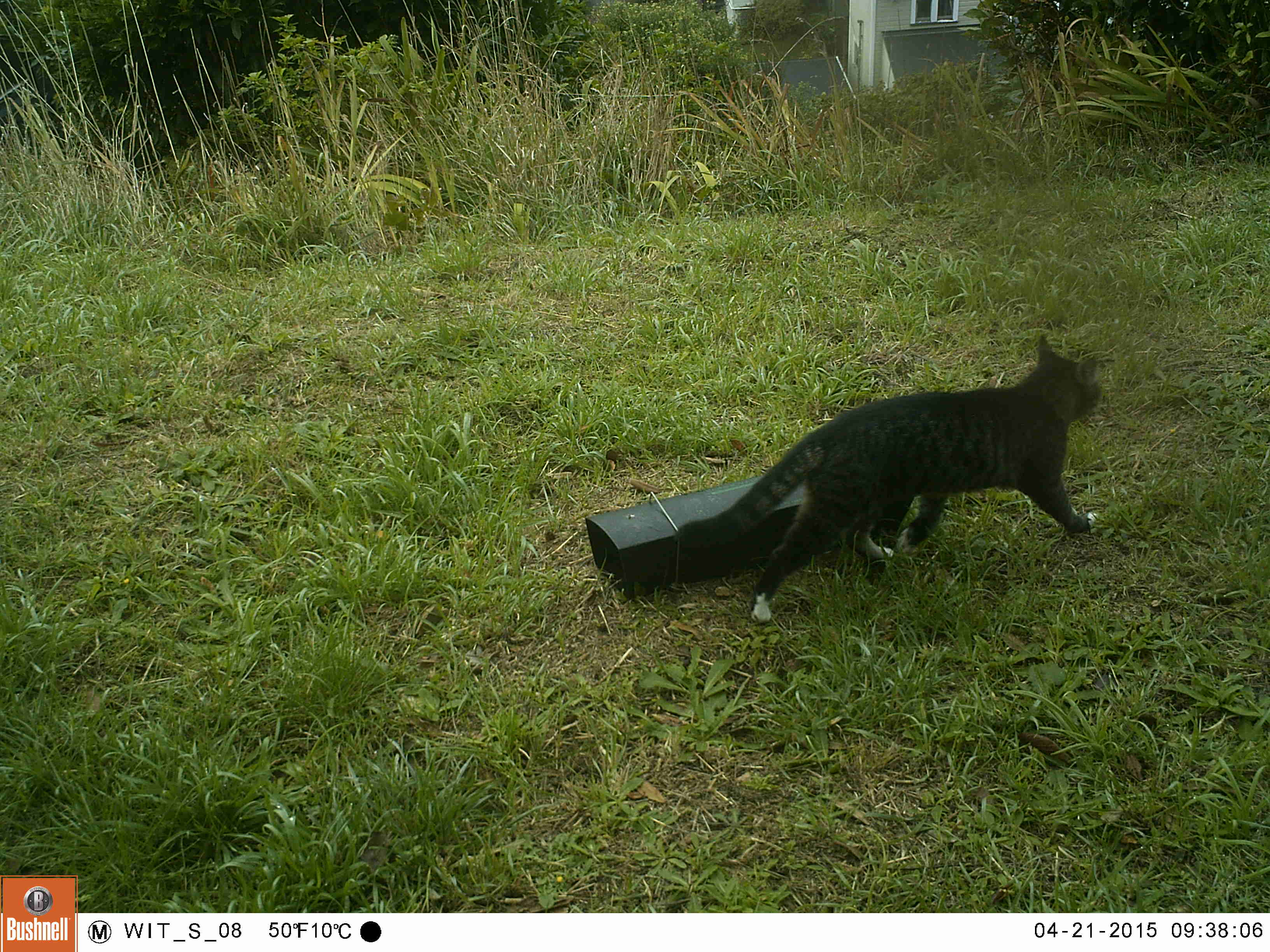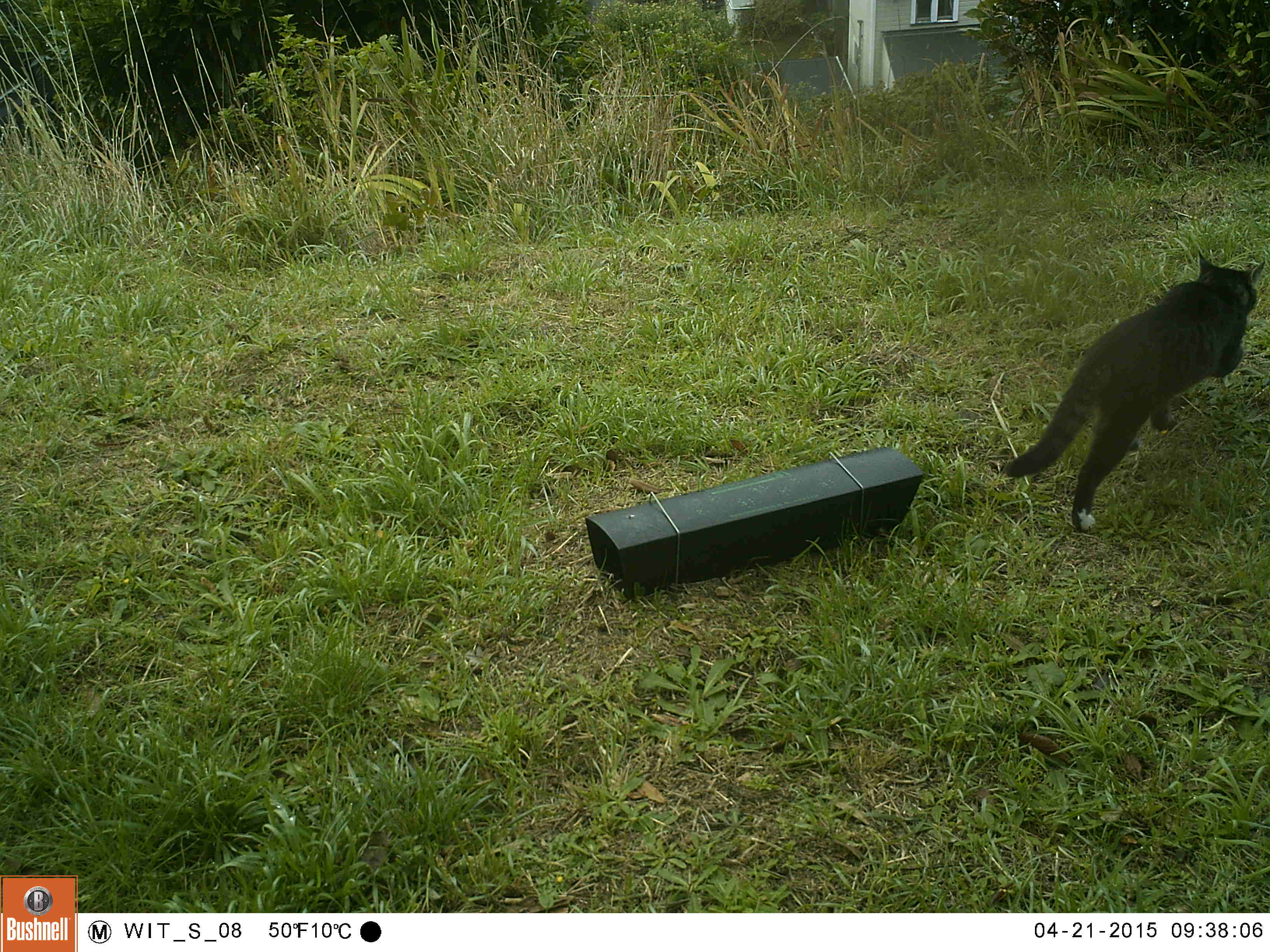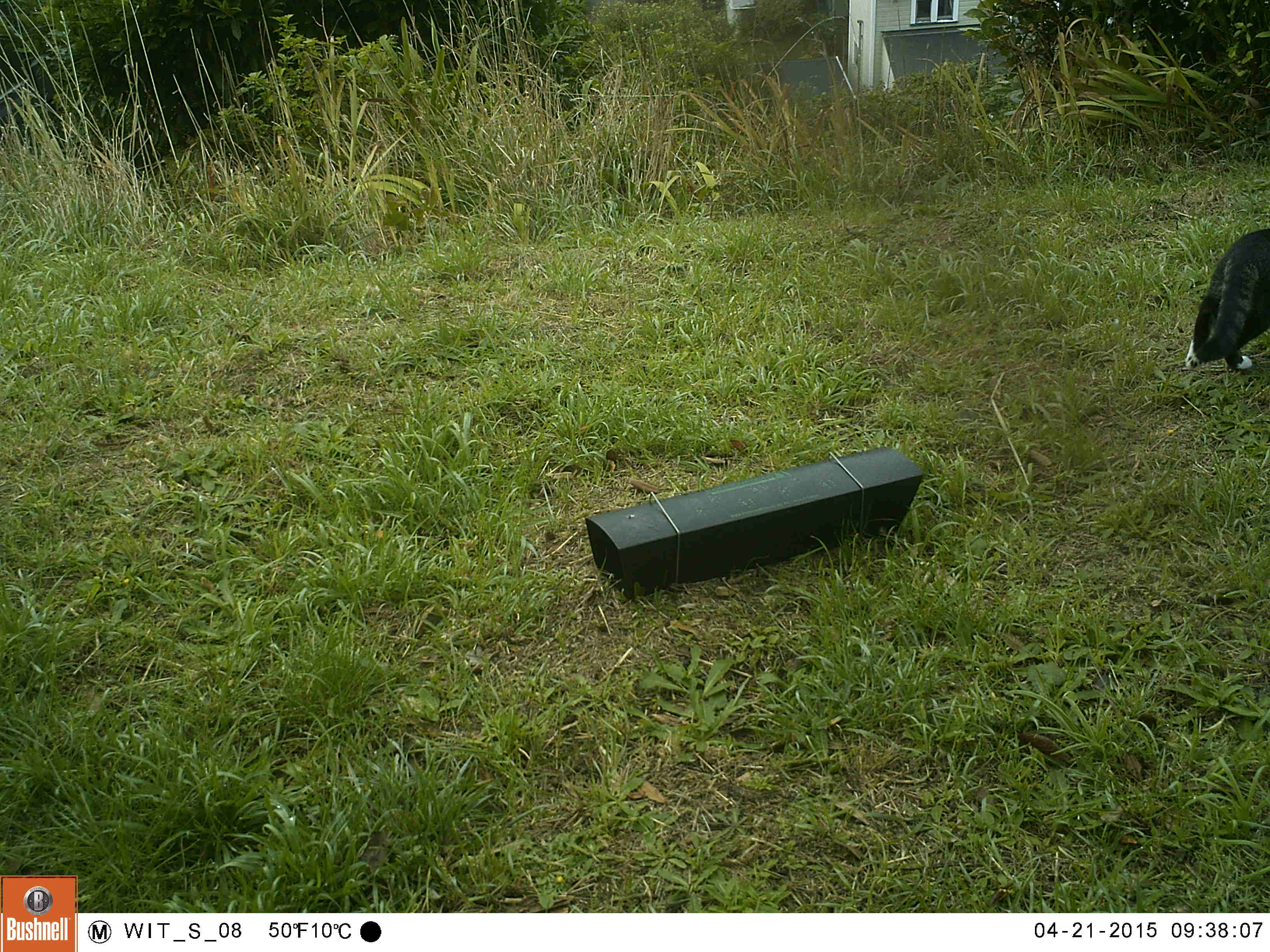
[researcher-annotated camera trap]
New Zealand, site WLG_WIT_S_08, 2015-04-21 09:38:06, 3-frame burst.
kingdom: Animalia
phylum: Chordata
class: Mammalia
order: Carnivora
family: Felidae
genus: Felis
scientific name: Felis catus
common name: domestic cat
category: cat